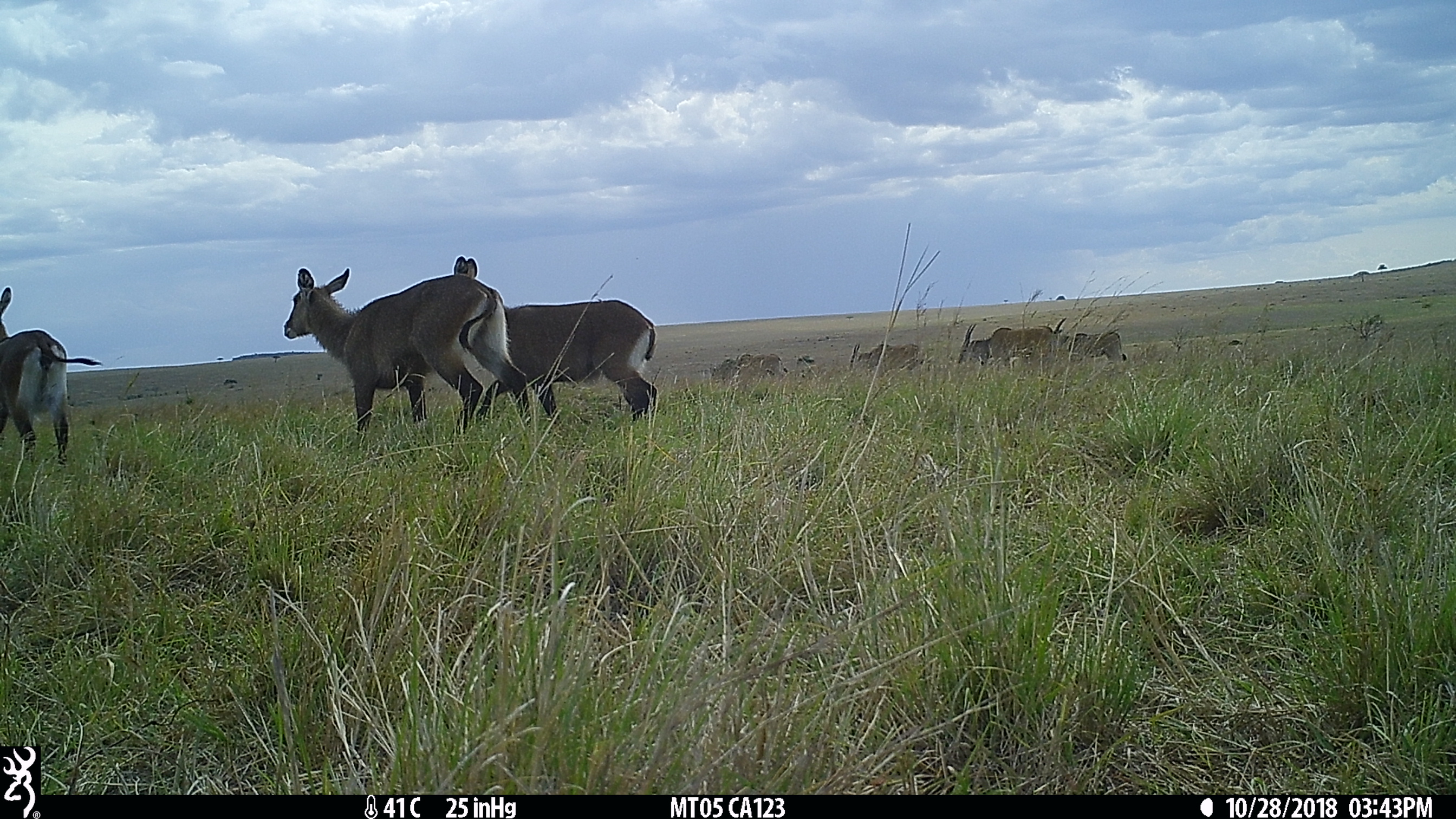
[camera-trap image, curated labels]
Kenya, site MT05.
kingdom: Animalia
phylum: Chordata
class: Mammalia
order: Artiodactyla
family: Bovidae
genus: Kobus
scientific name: Kobus ellipsiprymnus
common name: waterbuck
Waterbuck (Kobus ellipsiprymnus).